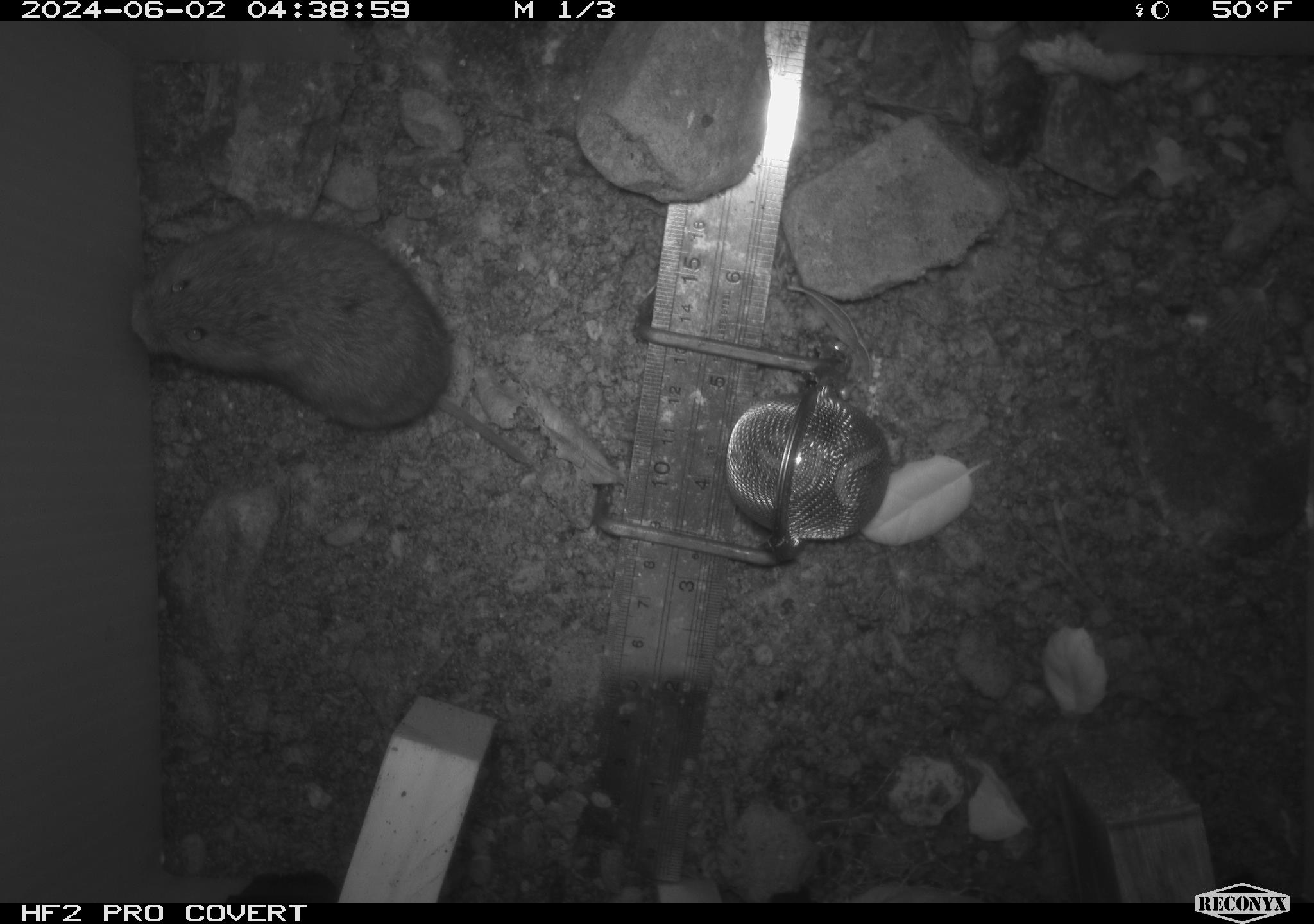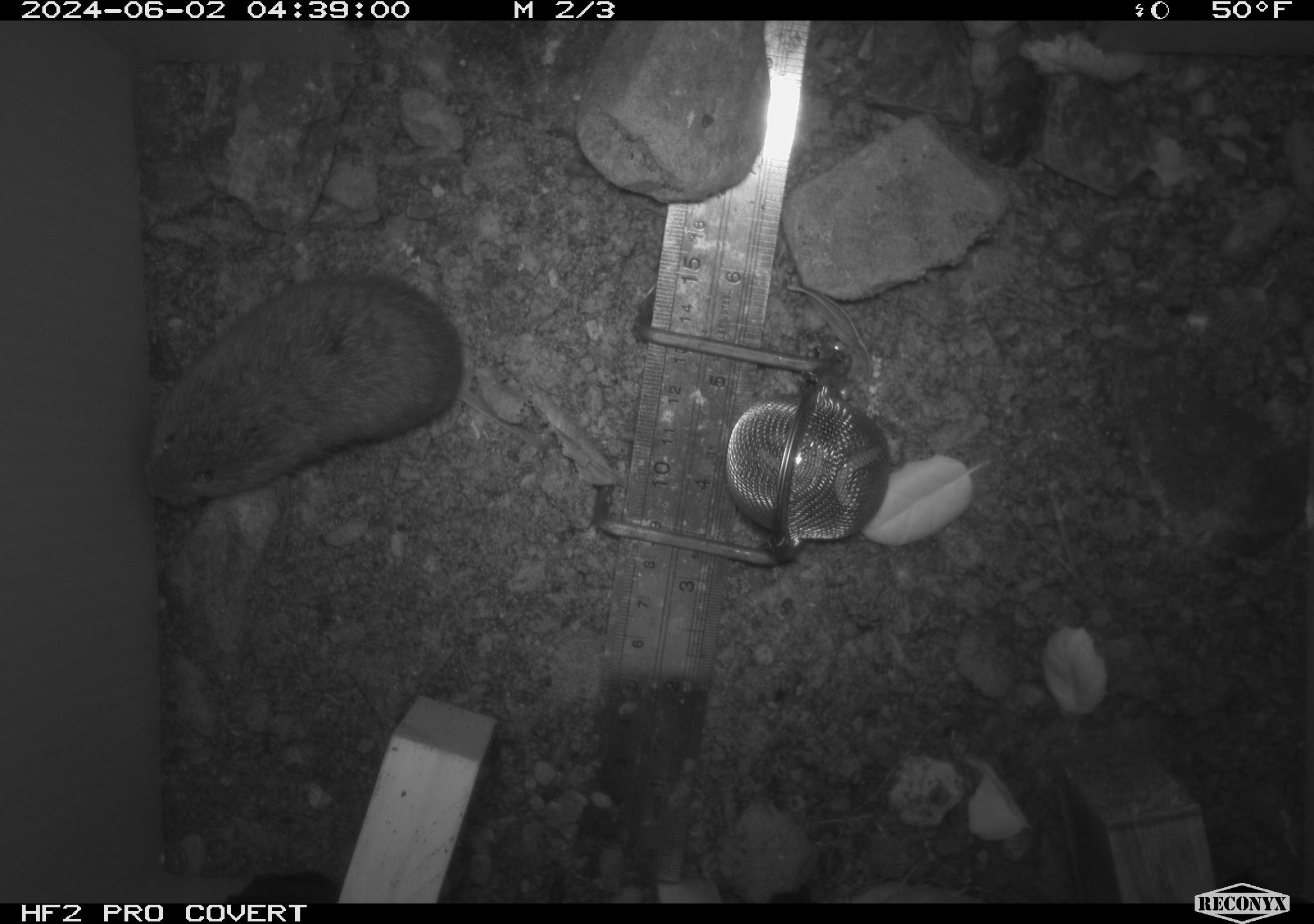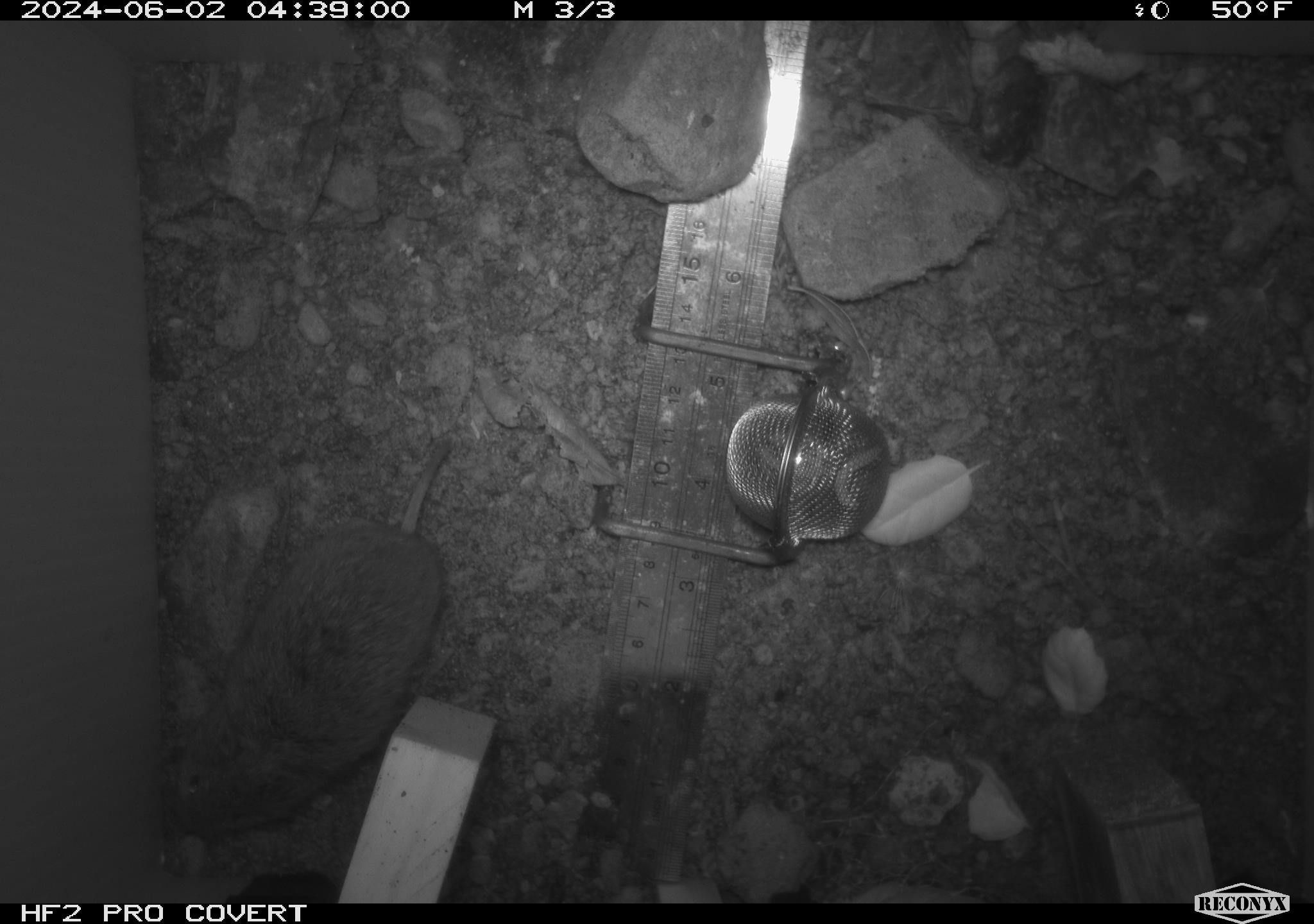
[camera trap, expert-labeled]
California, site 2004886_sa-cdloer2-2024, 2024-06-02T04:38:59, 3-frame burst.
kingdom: Animalia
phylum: Chordata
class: Mammalia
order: Rodentia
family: Cricetidae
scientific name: Arvicolinae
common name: voles, lemmings, and muskrats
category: arvicolinae subfamily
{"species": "arvicolinae subfamily (voles, lemmings, and muskrats) (Arvicolinae)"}